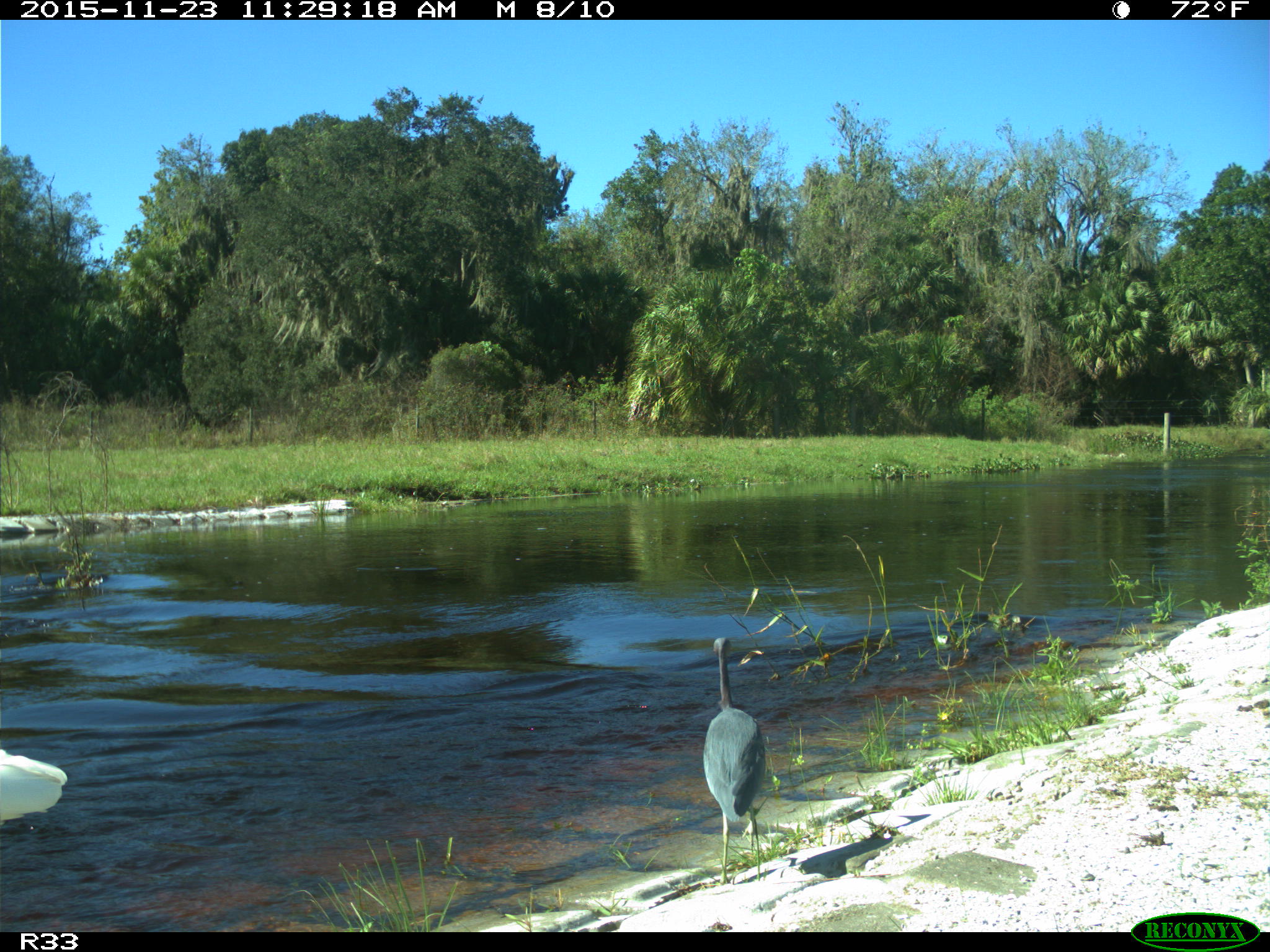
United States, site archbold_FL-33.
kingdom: Animalia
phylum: Chordata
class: Aves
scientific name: Aves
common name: birds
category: unidentified bird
Unidentified bird (birds) (Aves).